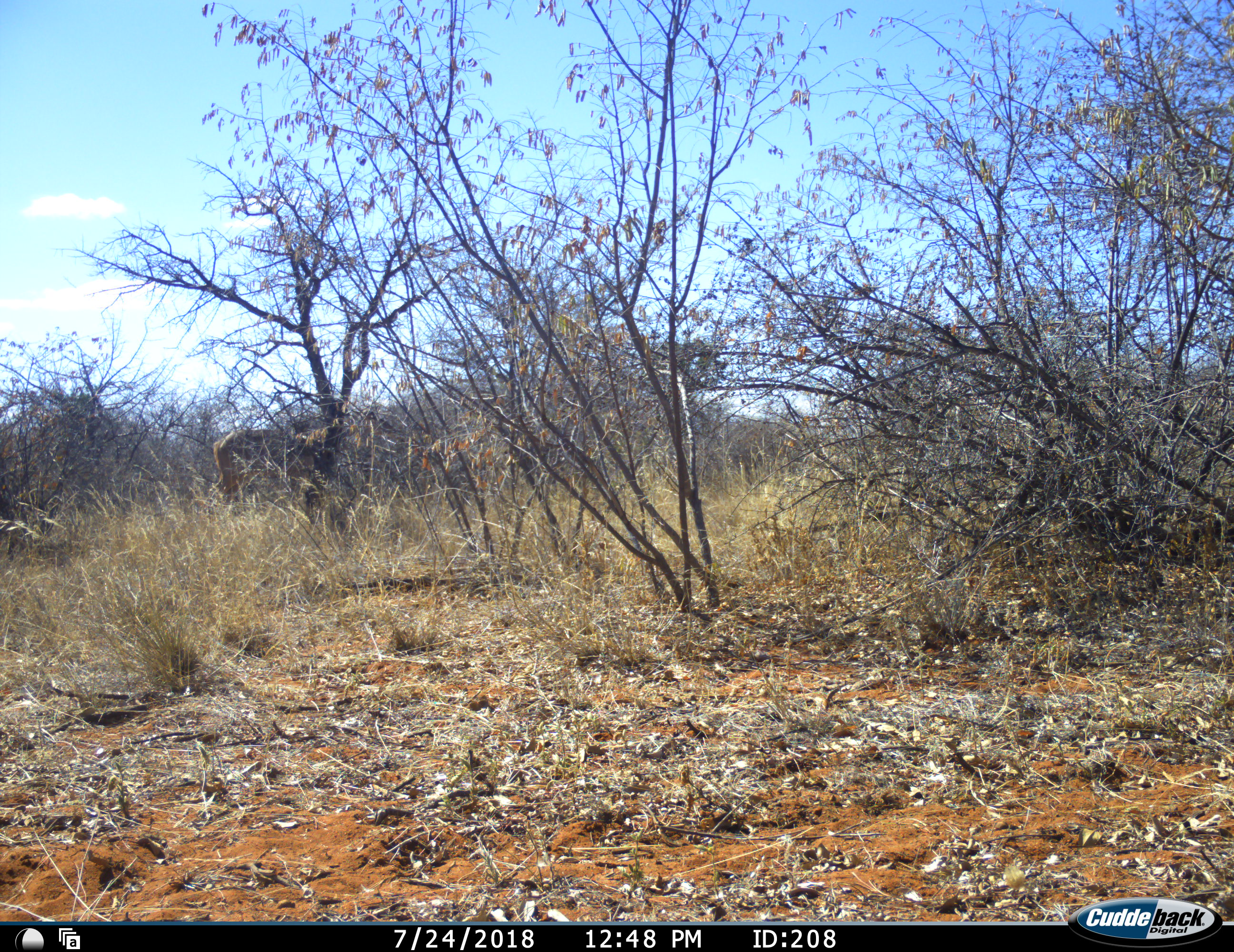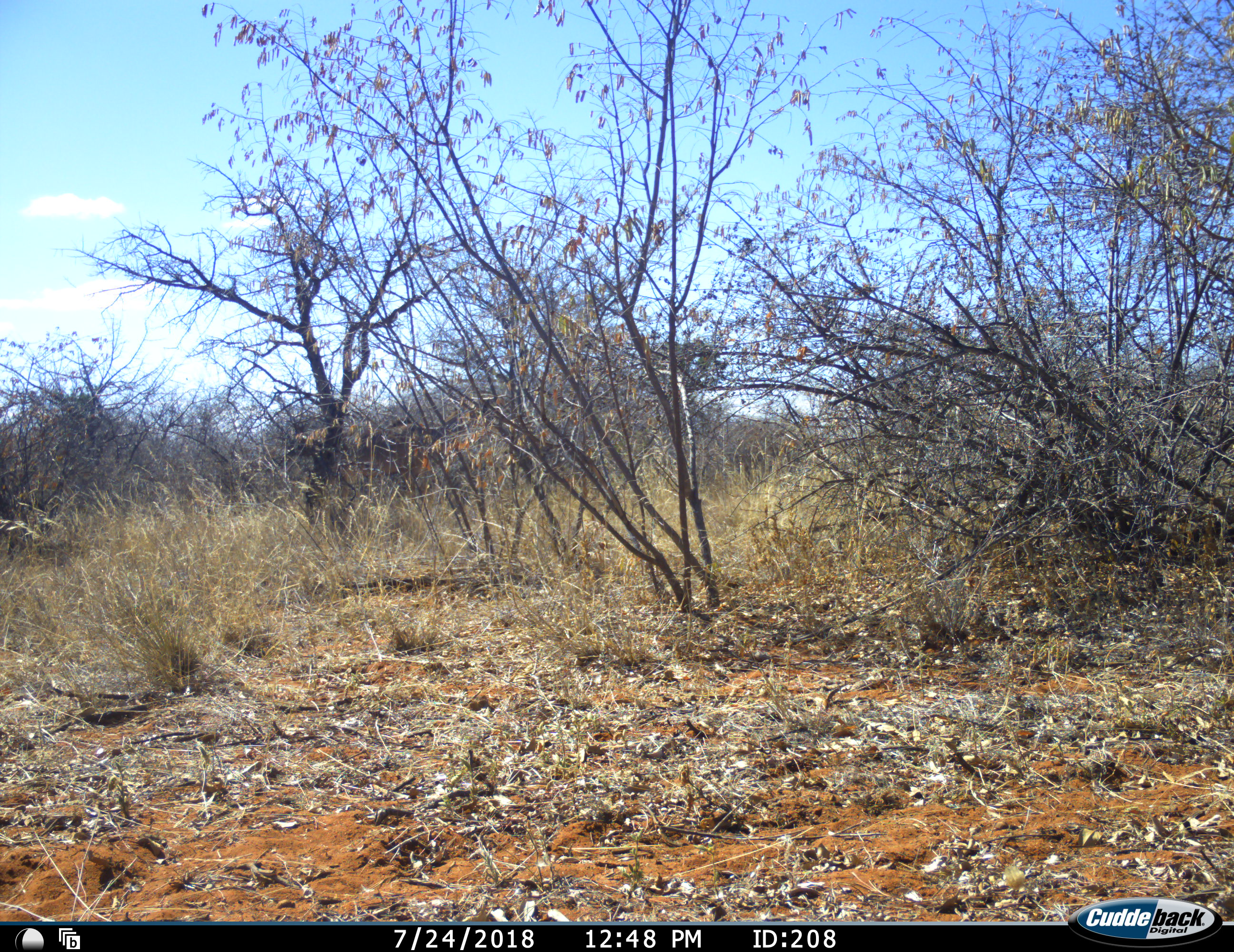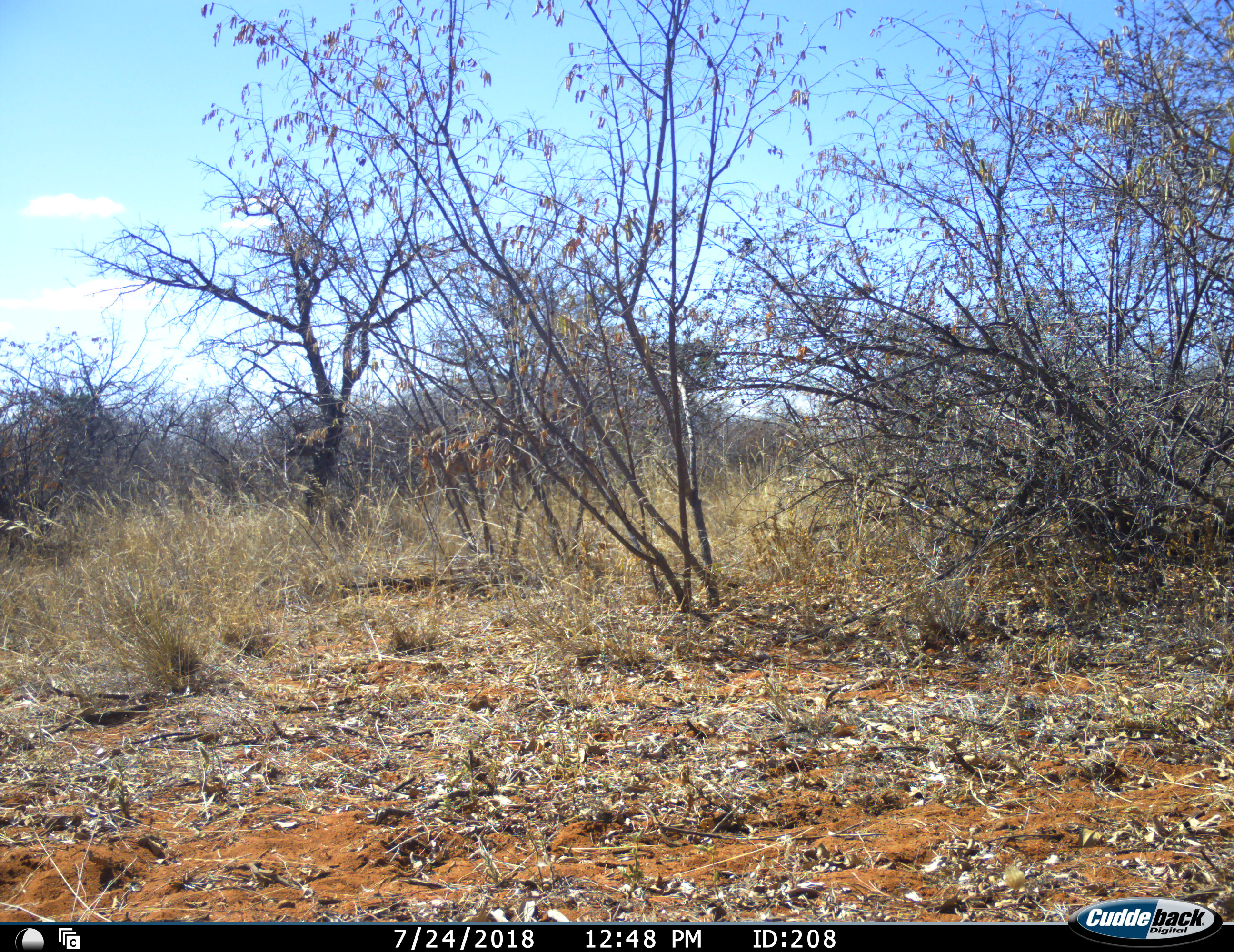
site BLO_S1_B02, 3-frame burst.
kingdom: Animalia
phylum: Chordata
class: Mammalia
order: Artiodactyla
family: Bovidae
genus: Tragelaphus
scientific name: Tragelaphus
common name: kudu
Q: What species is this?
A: Kudu (Tragelaphus).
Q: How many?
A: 1.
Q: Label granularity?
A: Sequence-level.